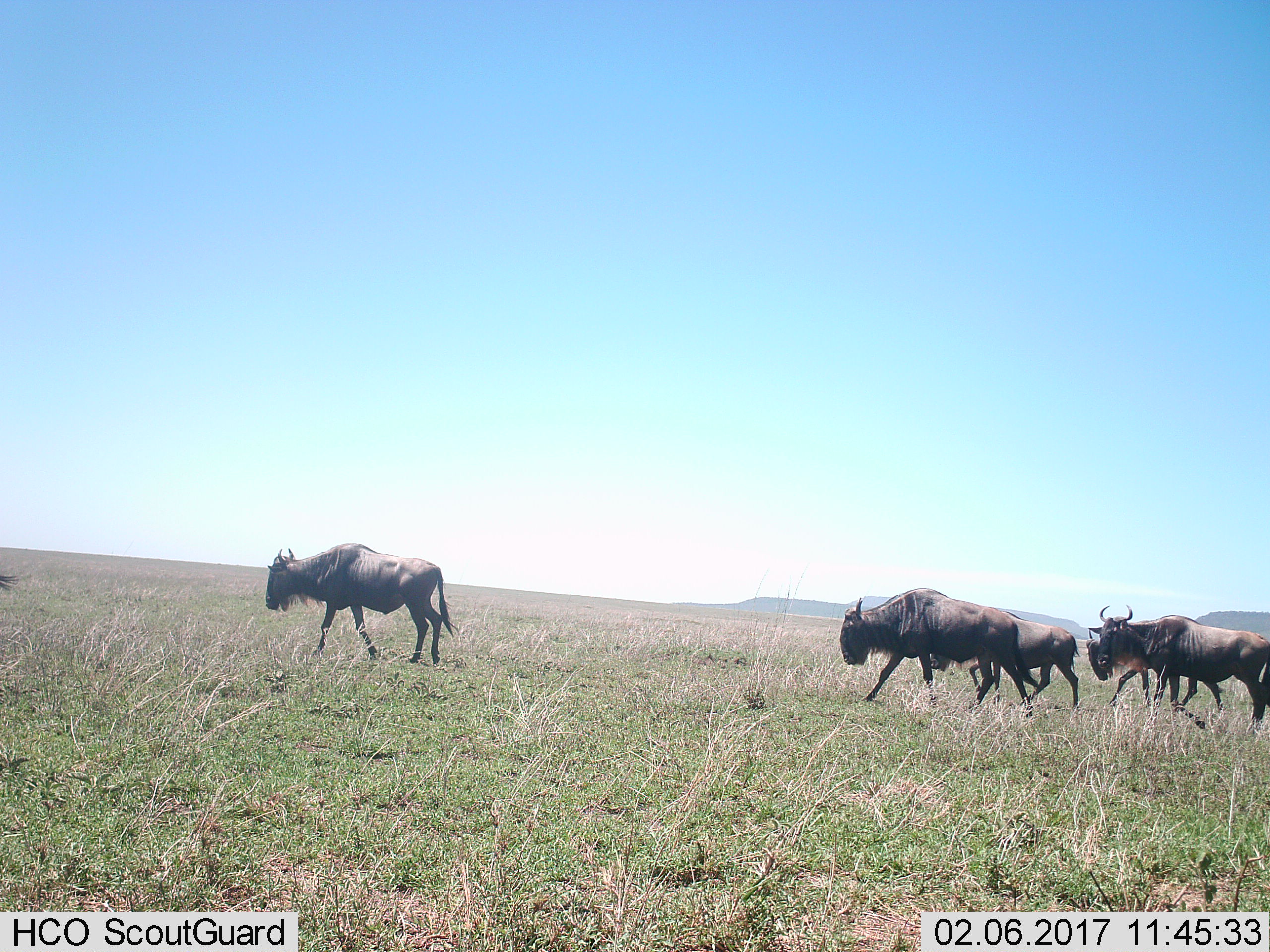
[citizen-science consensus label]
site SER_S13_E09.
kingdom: Animalia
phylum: Chordata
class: Mammalia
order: Artiodactyla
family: Bovidae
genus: Connochaetes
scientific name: Connochaetes taurinus taurinus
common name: blue wildebeest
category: wildebeestblue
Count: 6.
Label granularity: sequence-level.